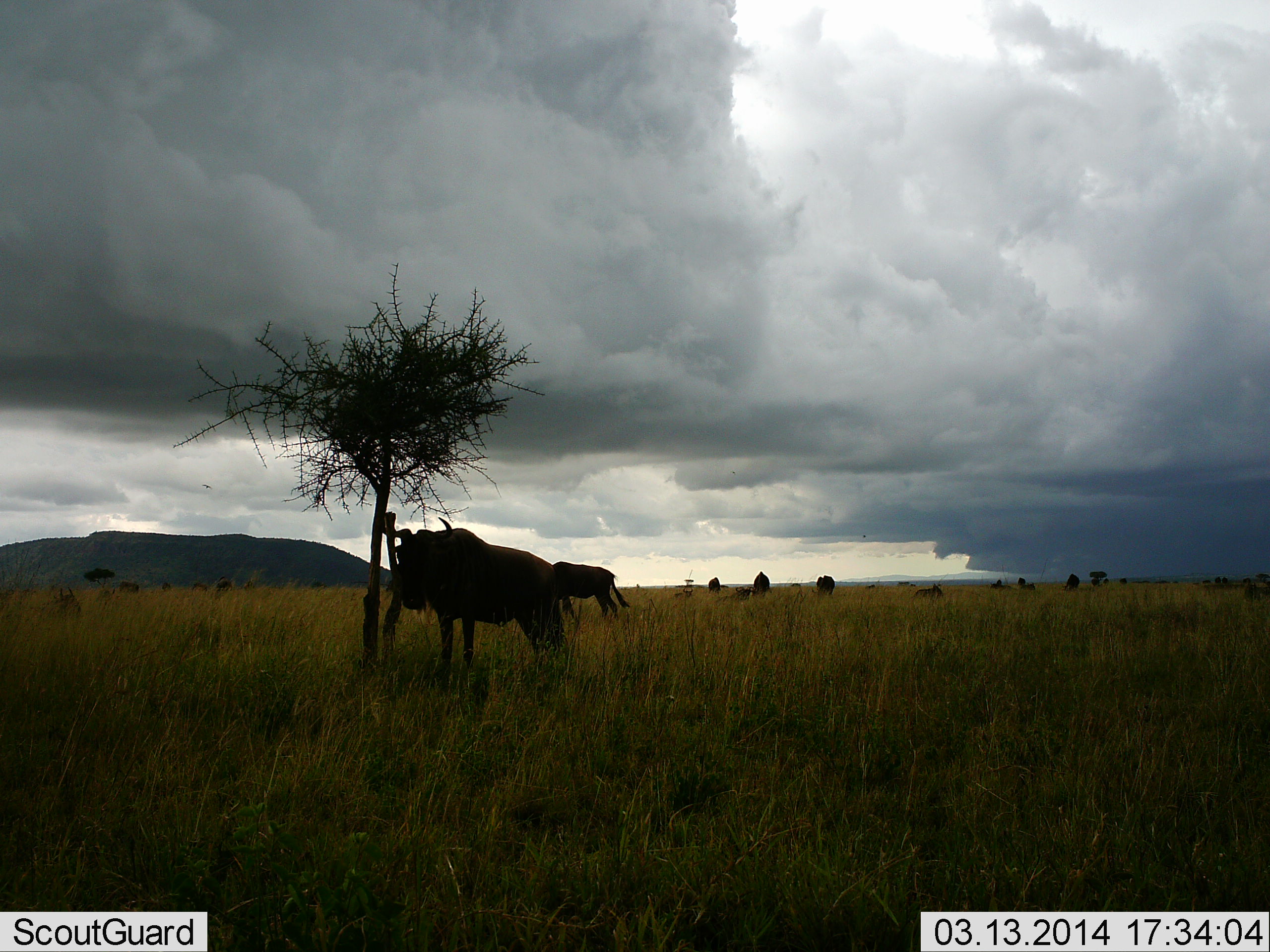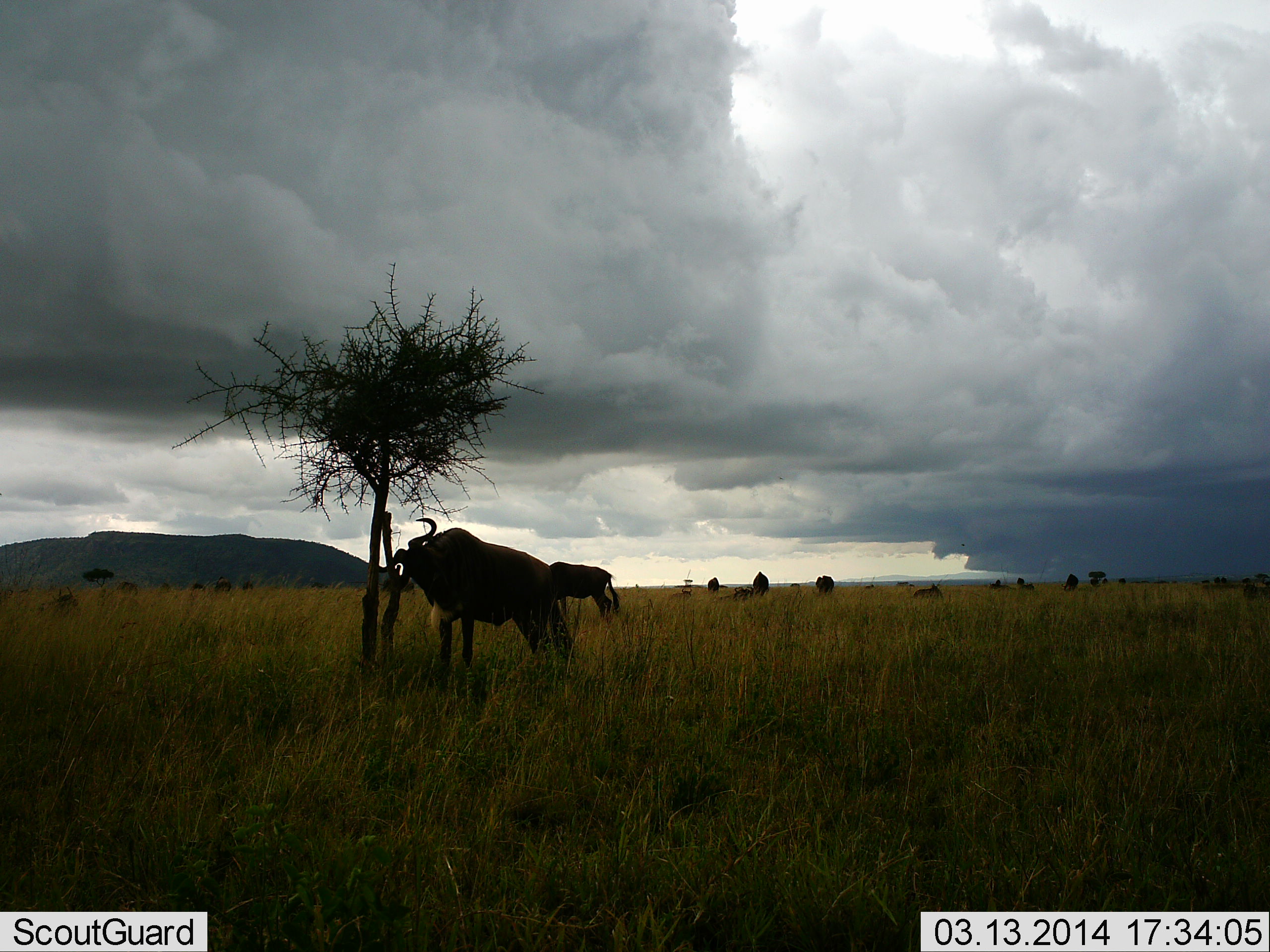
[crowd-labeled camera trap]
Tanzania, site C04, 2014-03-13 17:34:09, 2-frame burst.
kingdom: Animalia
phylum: Chordata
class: Mammalia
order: Artiodactyla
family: Bovidae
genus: Connochaetes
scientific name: Connochaetes taurinus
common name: blue wildebeest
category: wildebeest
Wildebeest (blue wildebeest) (Connochaetes taurinus), count 2. Behavior (volunteer vote fractions): standing 100%, resting 30%, moving 10%, interacting 0%. Young present (vote fraction): 0%. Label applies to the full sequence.